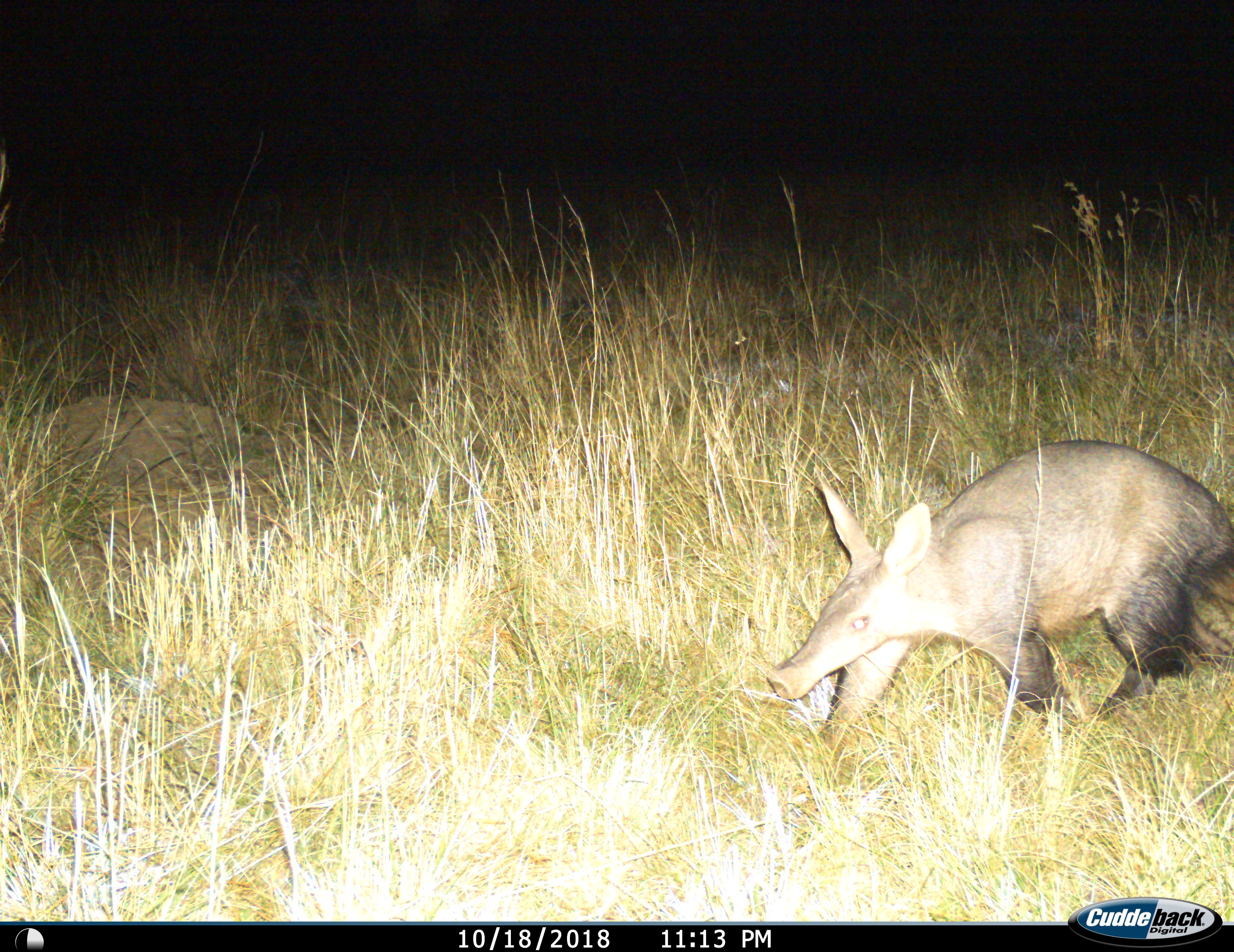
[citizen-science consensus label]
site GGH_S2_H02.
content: unidentified animal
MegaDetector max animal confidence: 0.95